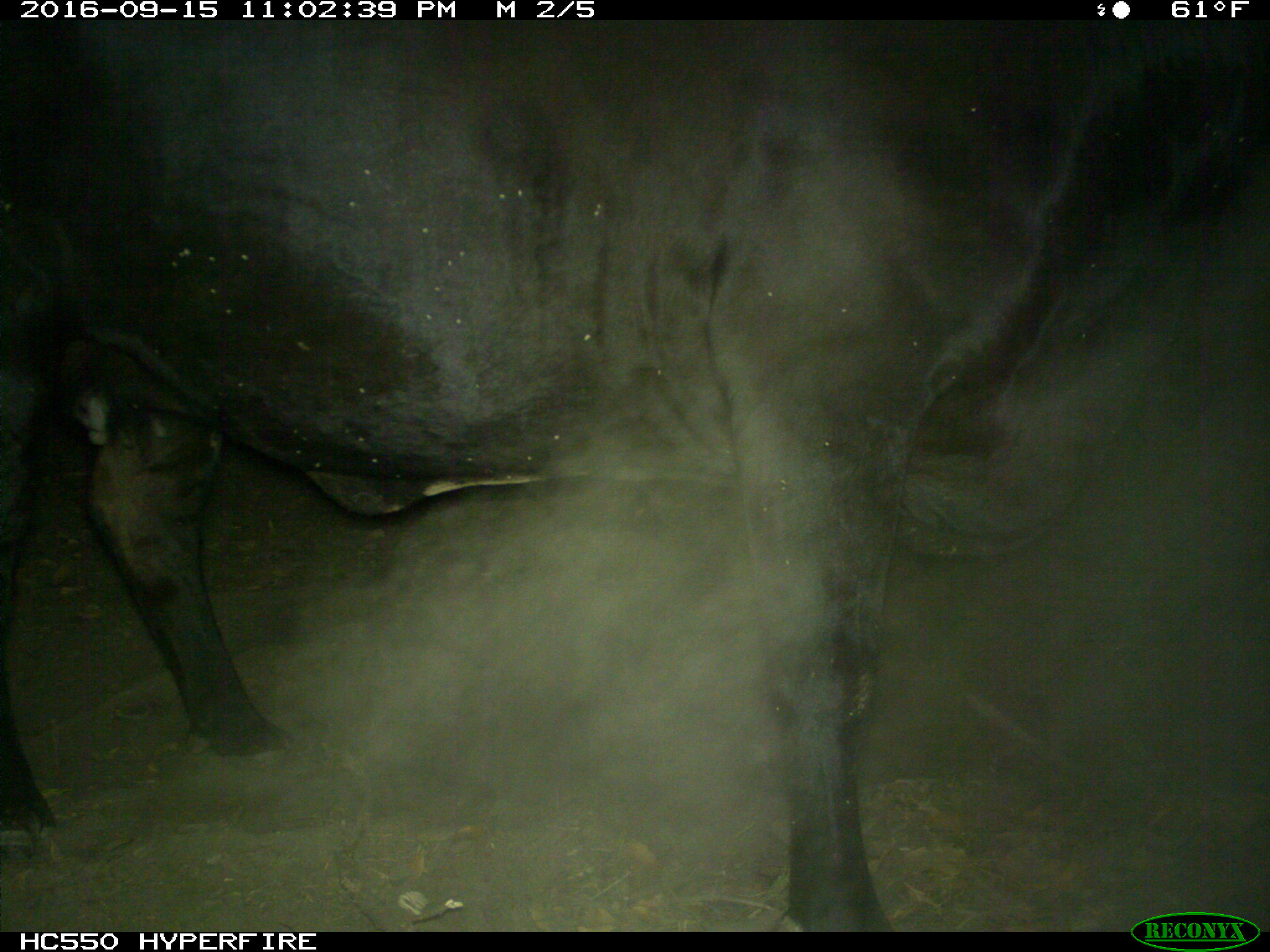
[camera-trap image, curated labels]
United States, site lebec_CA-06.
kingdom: Animalia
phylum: Chordata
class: Mammalia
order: Artiodactyla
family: Bovidae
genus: Bos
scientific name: Bos taurus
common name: domestic cow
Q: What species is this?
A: Bos taurus (domestic cow).